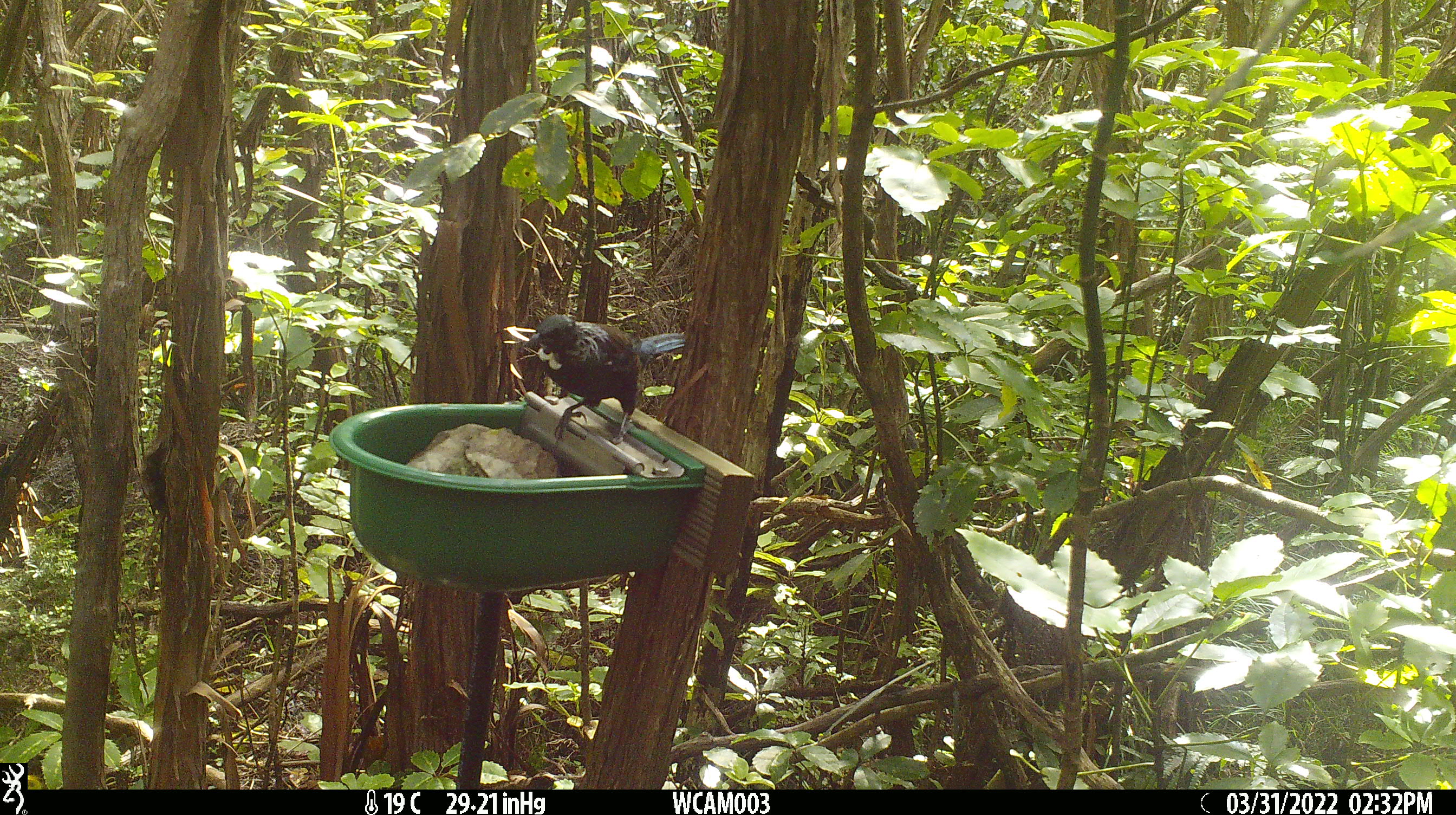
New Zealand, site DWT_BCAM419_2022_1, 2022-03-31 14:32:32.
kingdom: Animalia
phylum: Chordata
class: Aves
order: Passeriformes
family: Meliphagidae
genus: Prosthemadera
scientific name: Prosthemadera novaeseelandiae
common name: tui